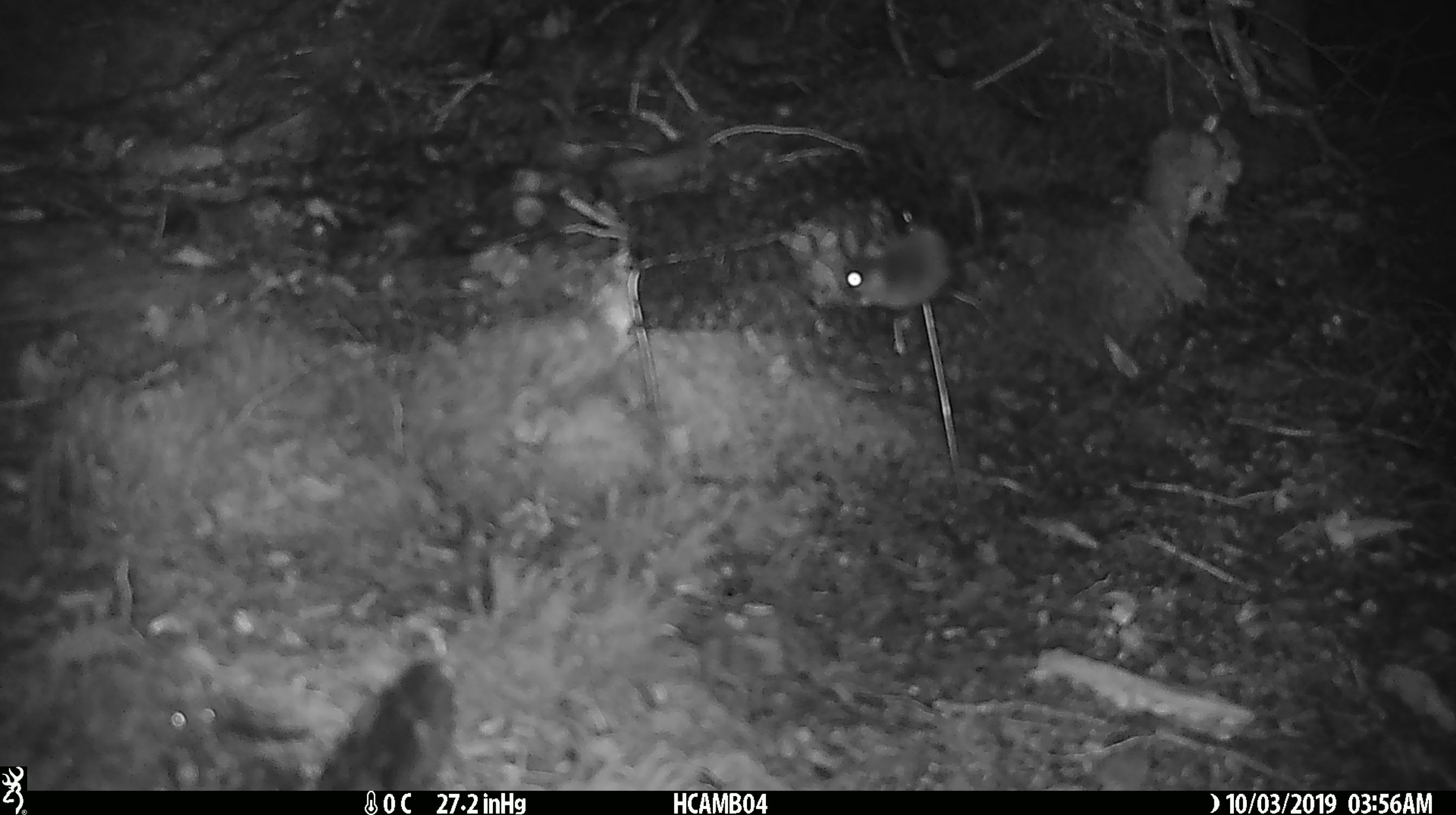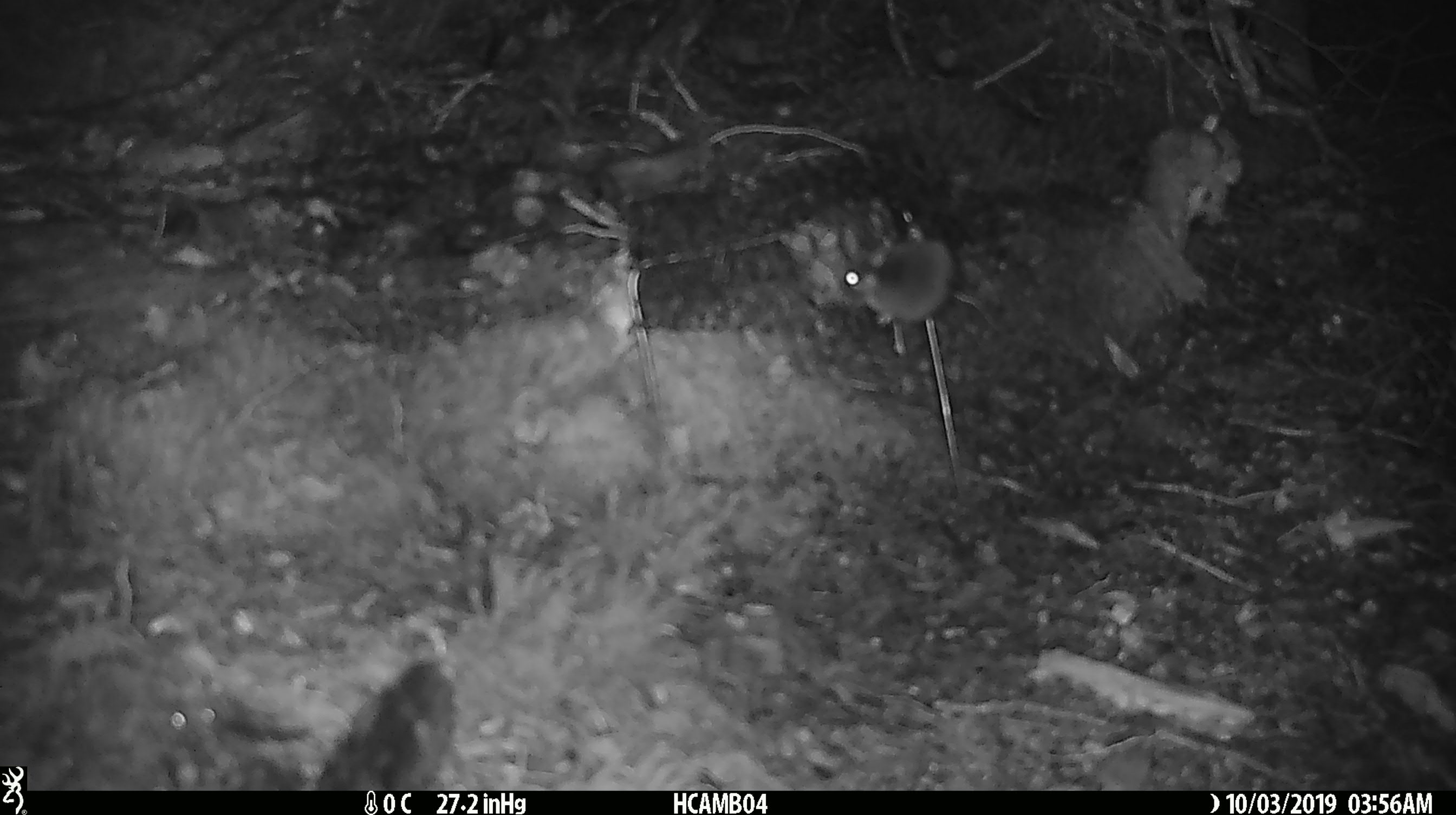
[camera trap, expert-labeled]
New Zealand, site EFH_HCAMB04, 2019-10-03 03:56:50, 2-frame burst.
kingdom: Animalia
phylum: Chordata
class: Mammalia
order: Rodentia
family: Muridae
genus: Mus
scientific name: Mus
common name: mouse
Mouse (Mus).